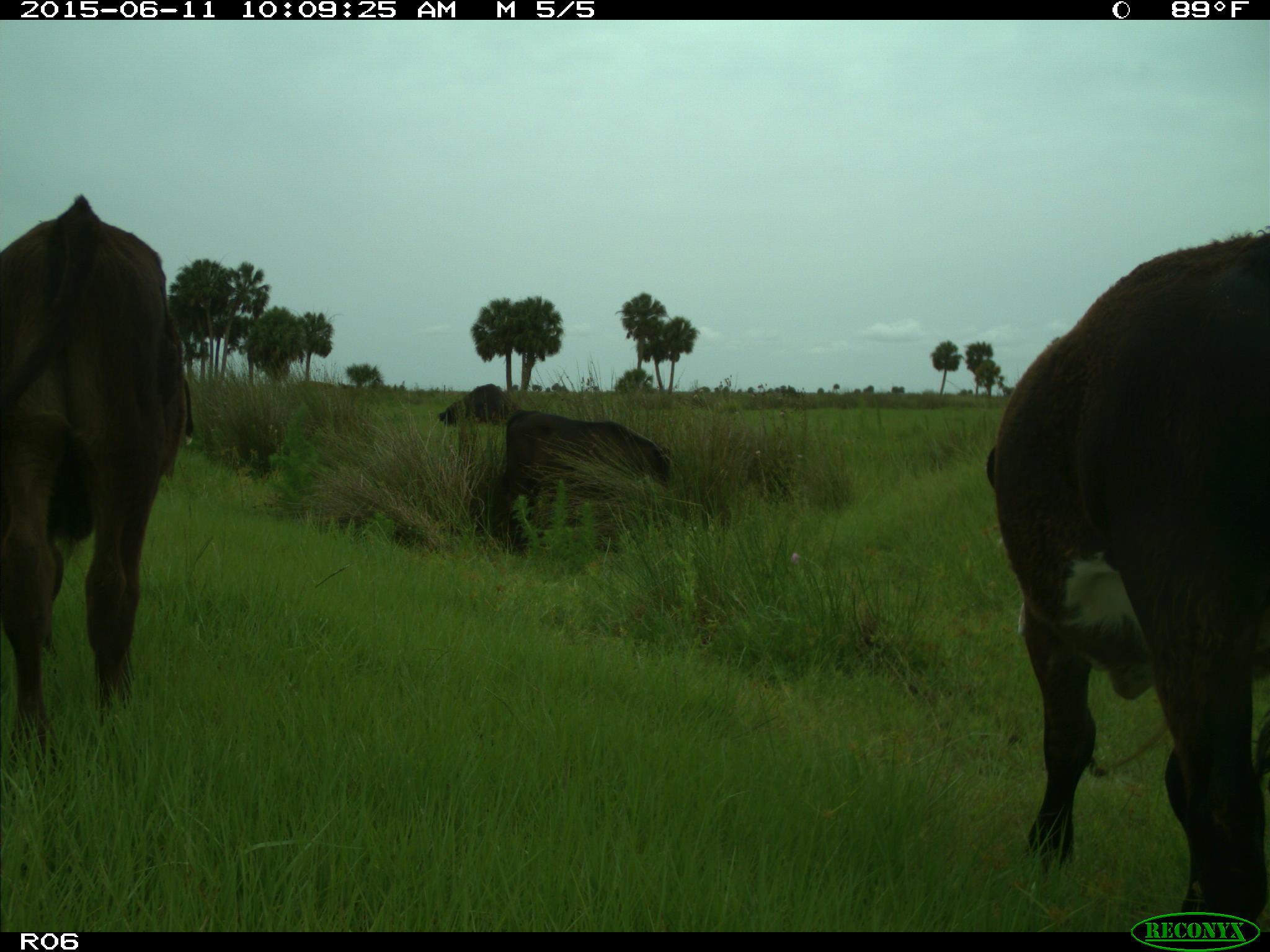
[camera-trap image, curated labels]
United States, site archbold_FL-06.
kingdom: Animalia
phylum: Chordata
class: Mammalia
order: Artiodactyla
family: Bovidae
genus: Bos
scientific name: Bos taurus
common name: domestic cow